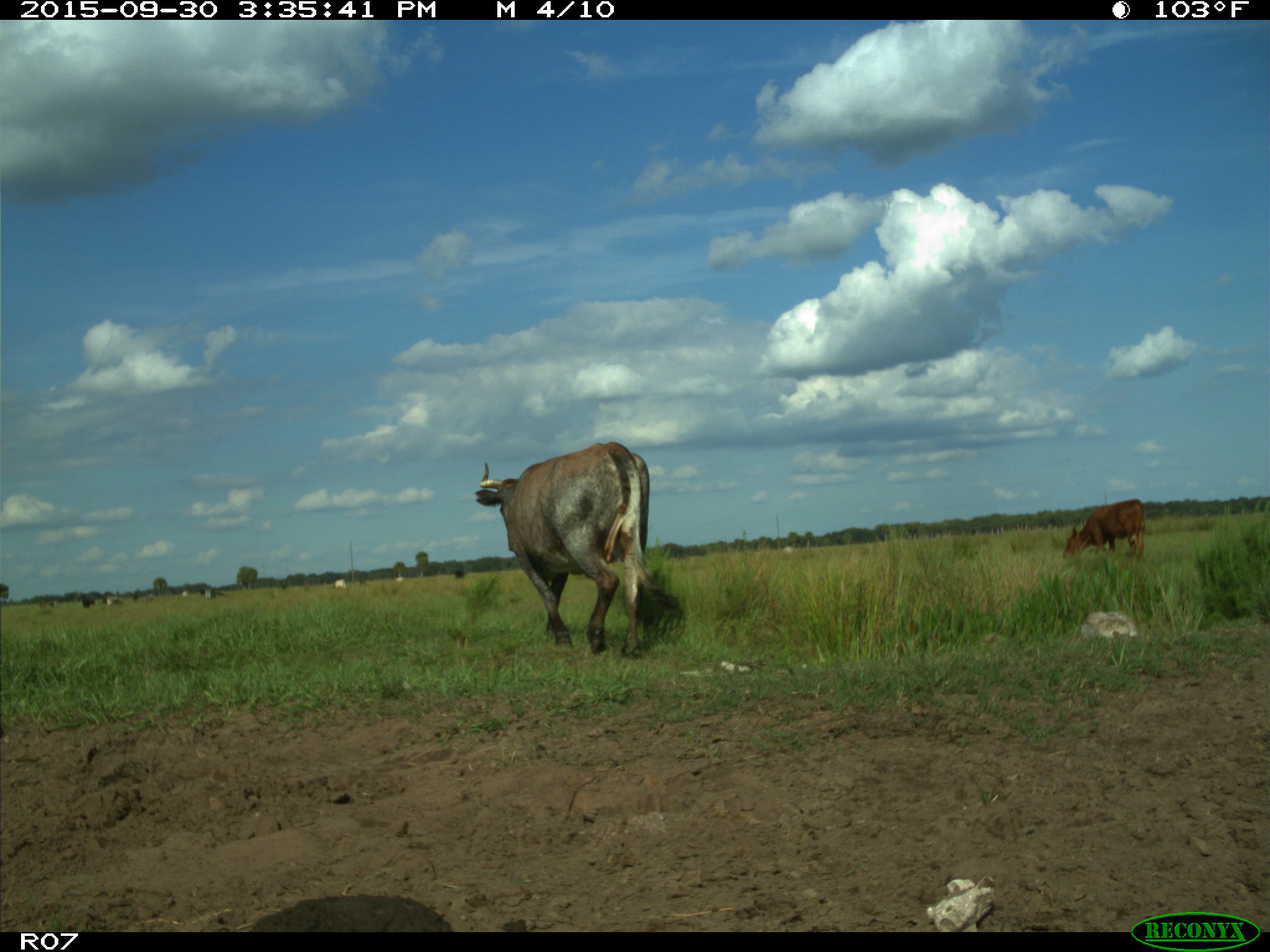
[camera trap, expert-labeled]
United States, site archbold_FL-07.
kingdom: Animalia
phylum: Chordata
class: Mammalia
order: Artiodactyla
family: Bovidae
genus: Bos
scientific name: Bos taurus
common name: domestic cow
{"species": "Bos taurus (domestic cow)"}